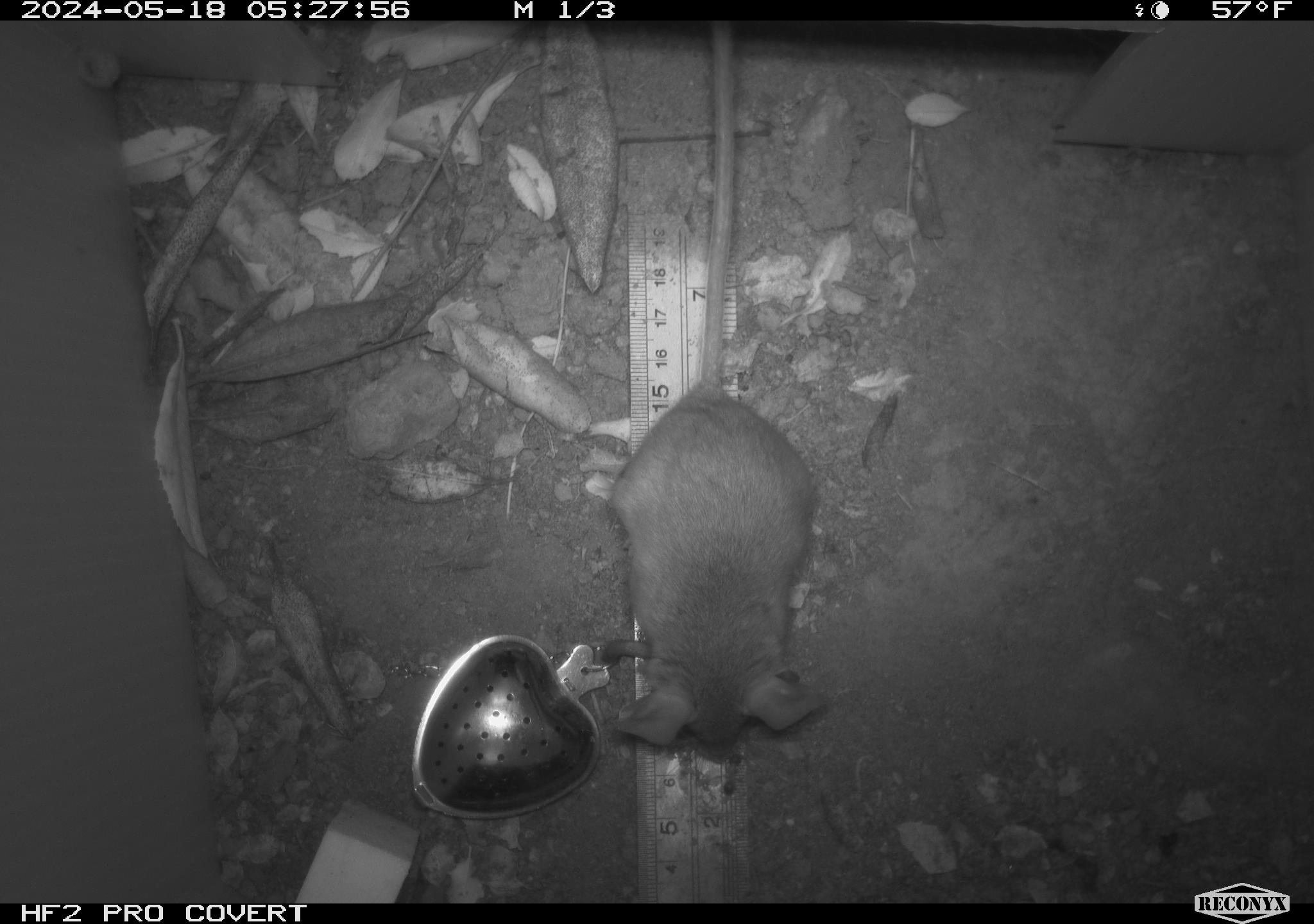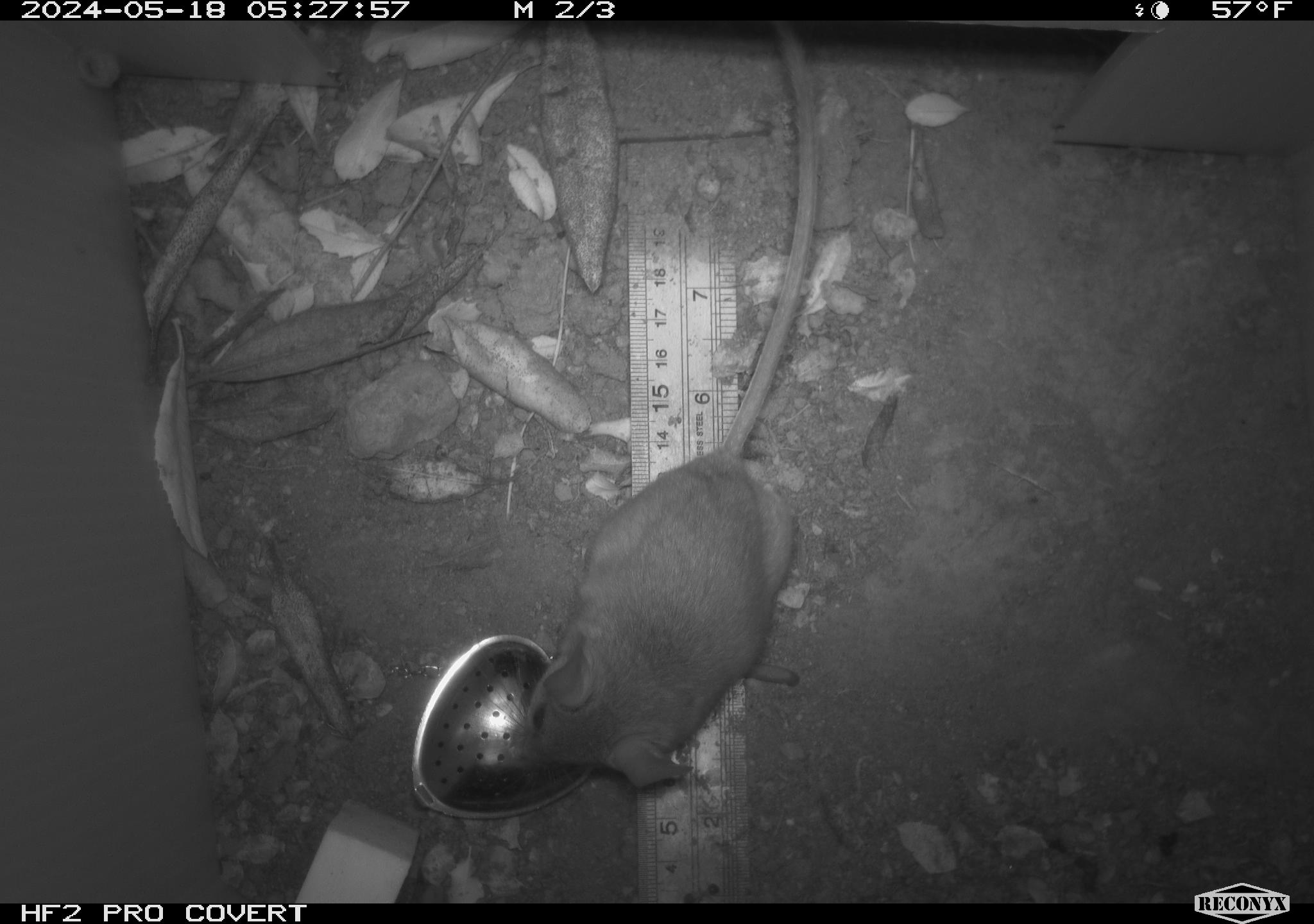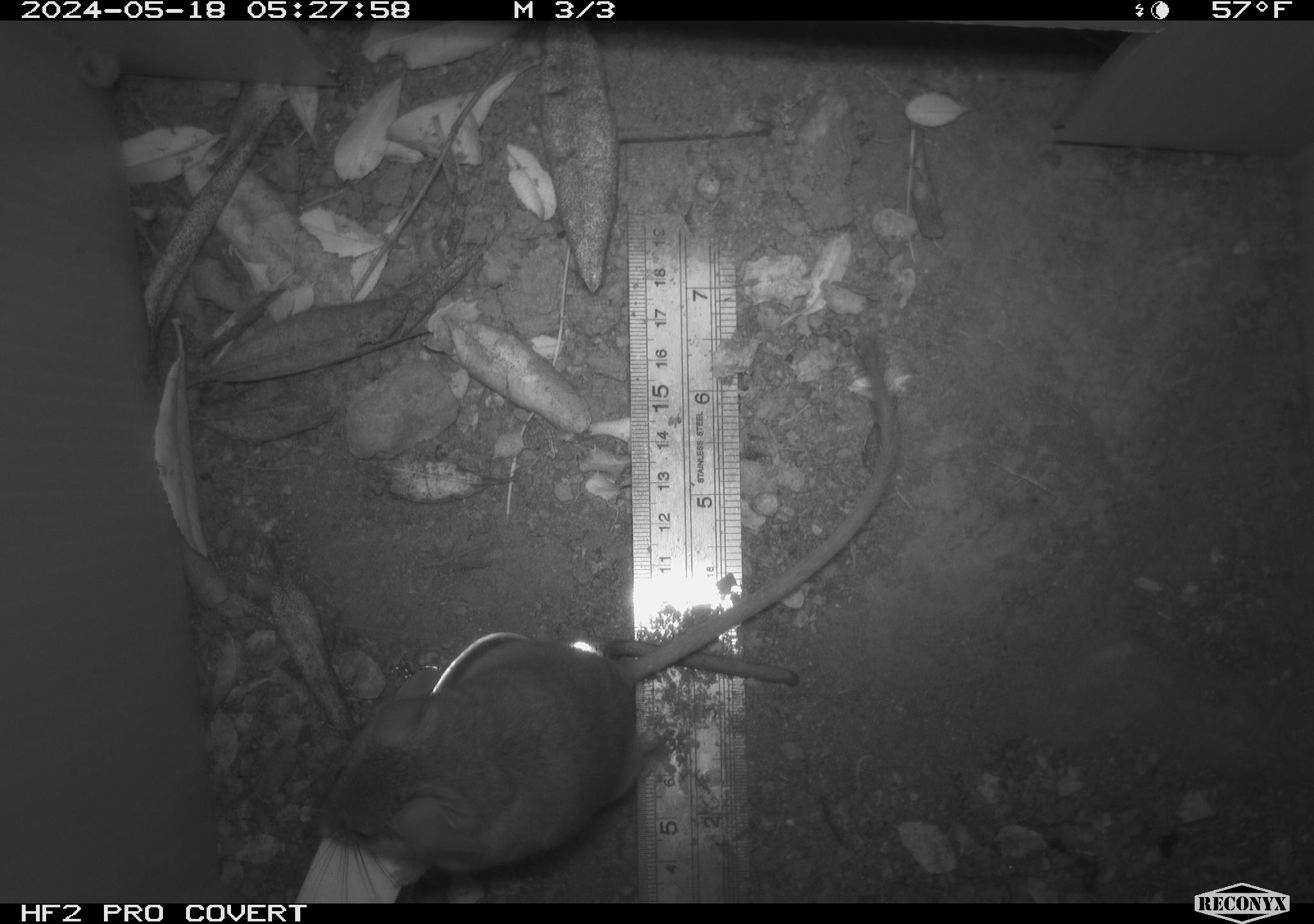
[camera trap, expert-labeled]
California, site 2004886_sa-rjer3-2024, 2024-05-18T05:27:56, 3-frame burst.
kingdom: Animalia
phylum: Chordata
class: Mammalia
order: Rodentia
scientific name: Rodentia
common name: mouse species